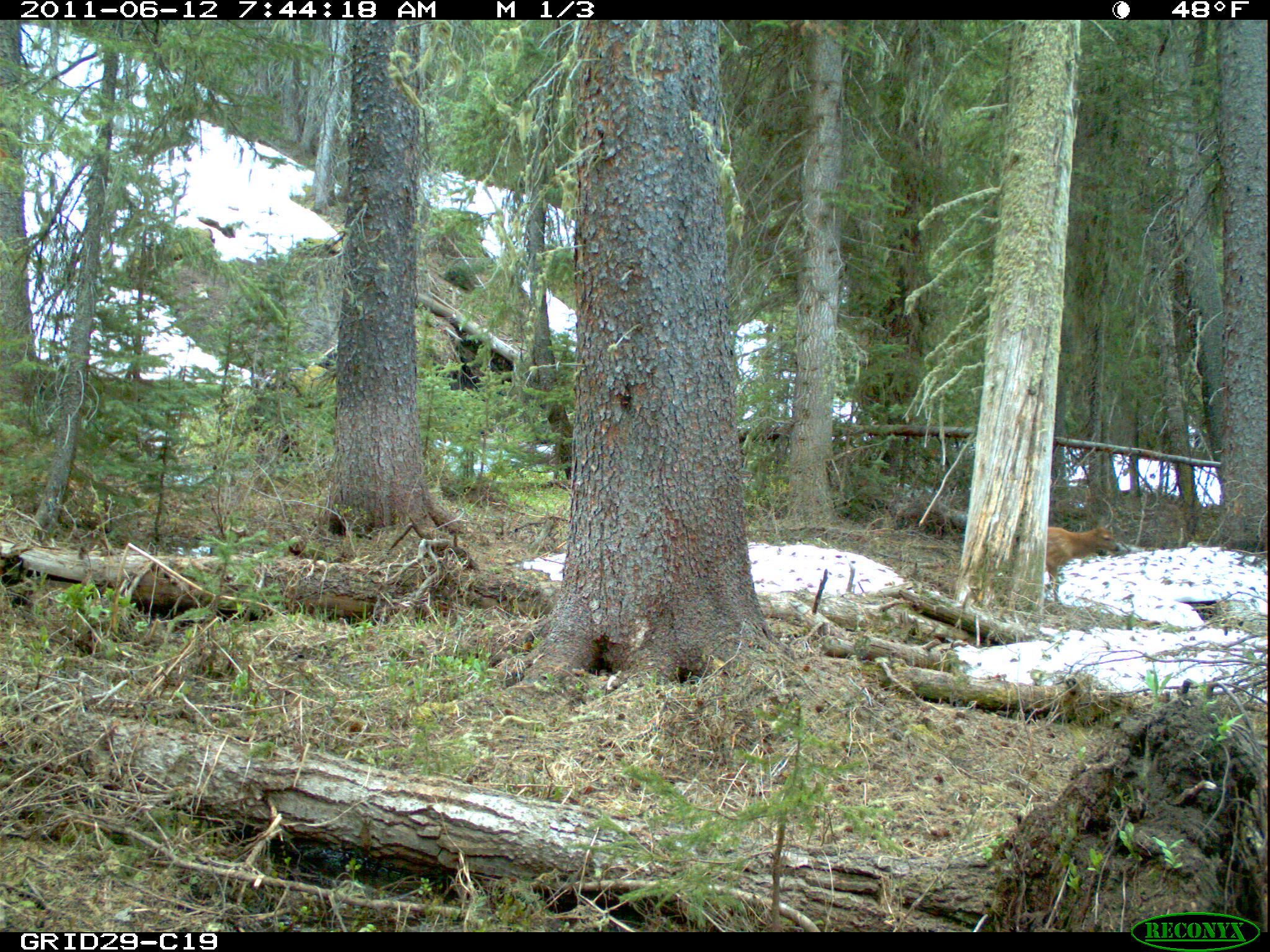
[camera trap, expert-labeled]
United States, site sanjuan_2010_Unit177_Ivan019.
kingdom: Animalia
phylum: Chordata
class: Mammalia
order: Artiodactyla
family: Cervidae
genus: Cervus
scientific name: Cervus elaphus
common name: red deer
Cervus elaphus (red deer).